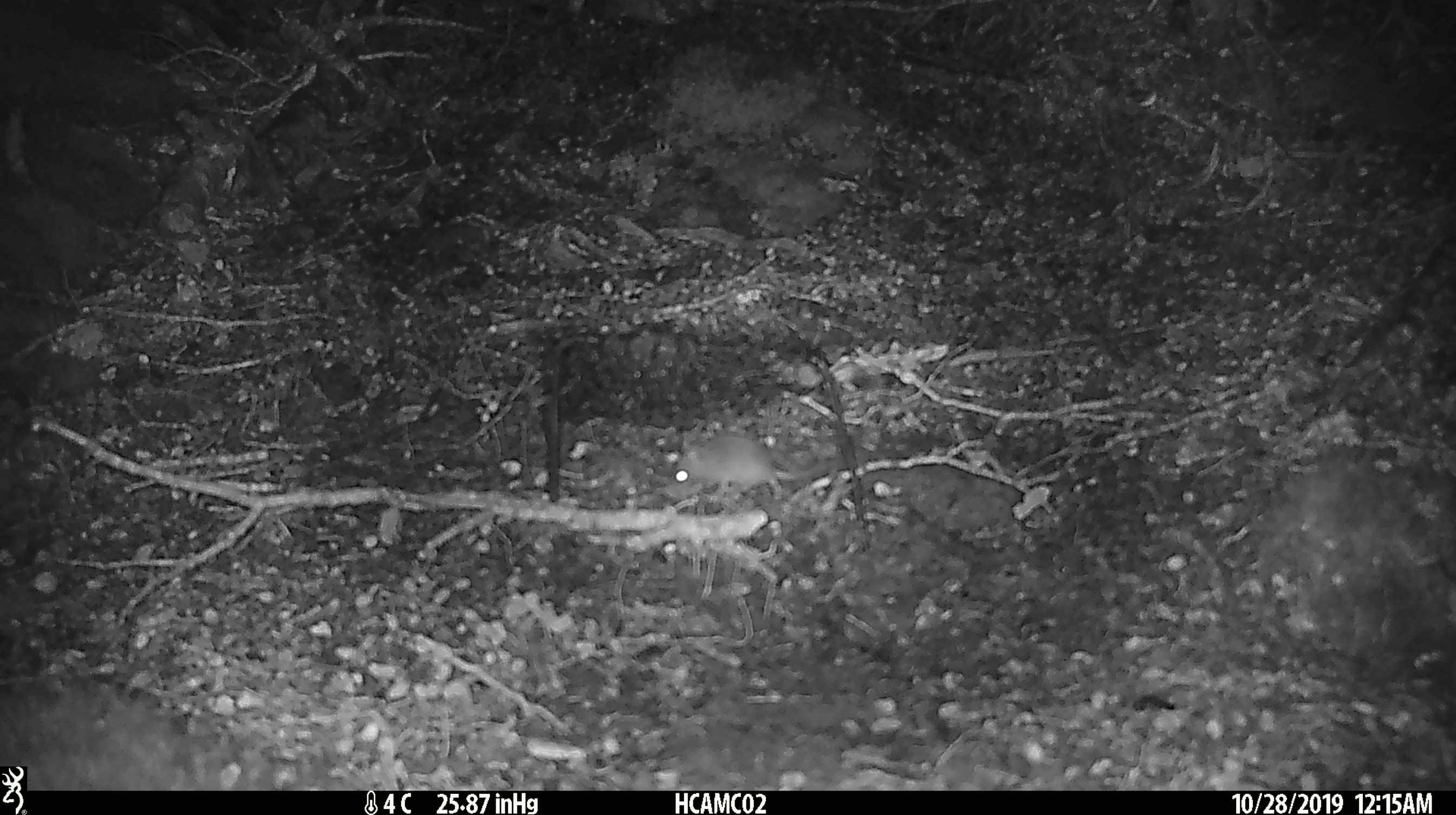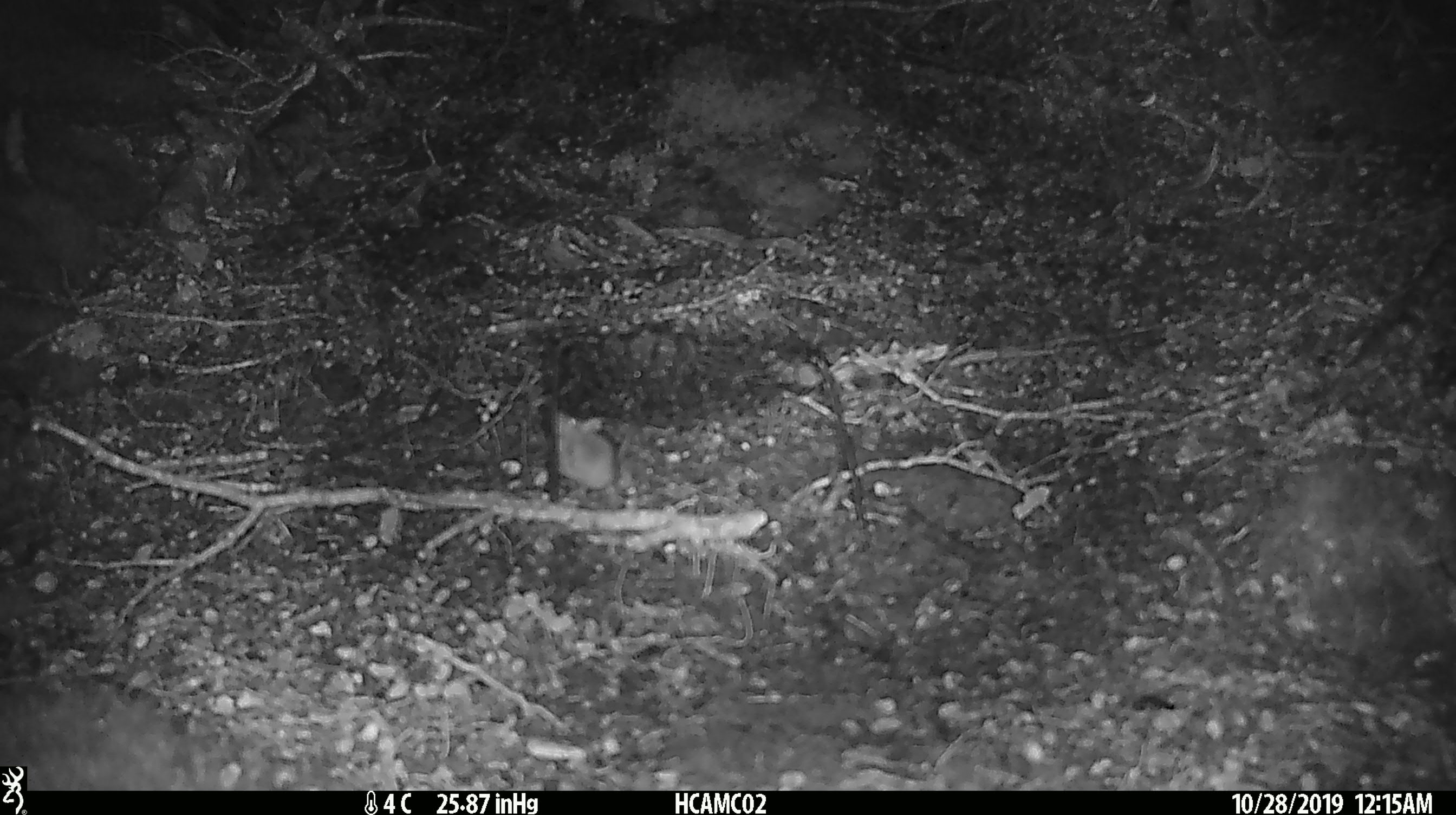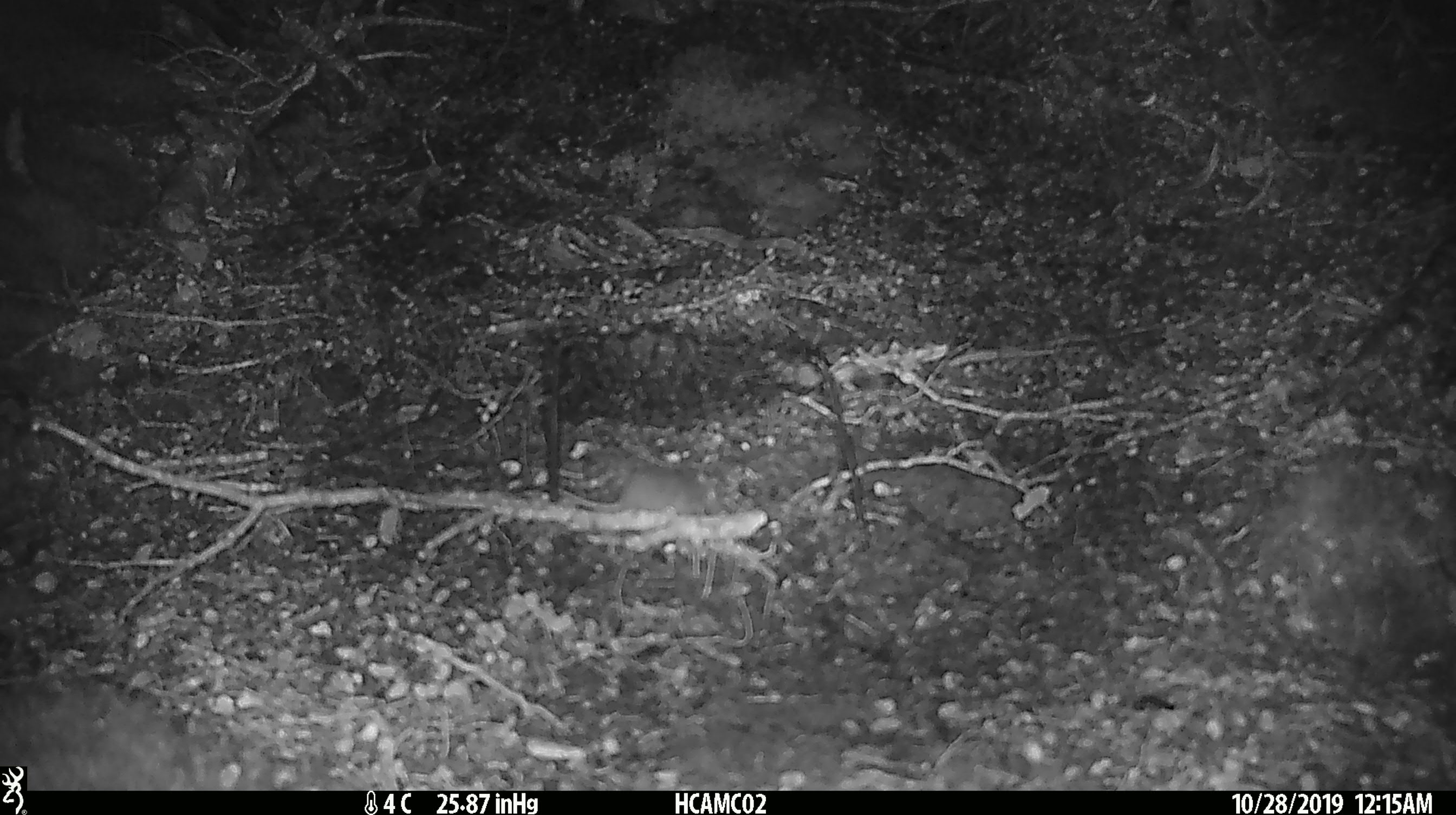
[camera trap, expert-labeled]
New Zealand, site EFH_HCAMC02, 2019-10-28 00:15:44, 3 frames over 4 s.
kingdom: Animalia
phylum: Chordata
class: Mammalia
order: Rodentia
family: Muridae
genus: Mus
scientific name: Mus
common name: mouse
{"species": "mouse (Mus)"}